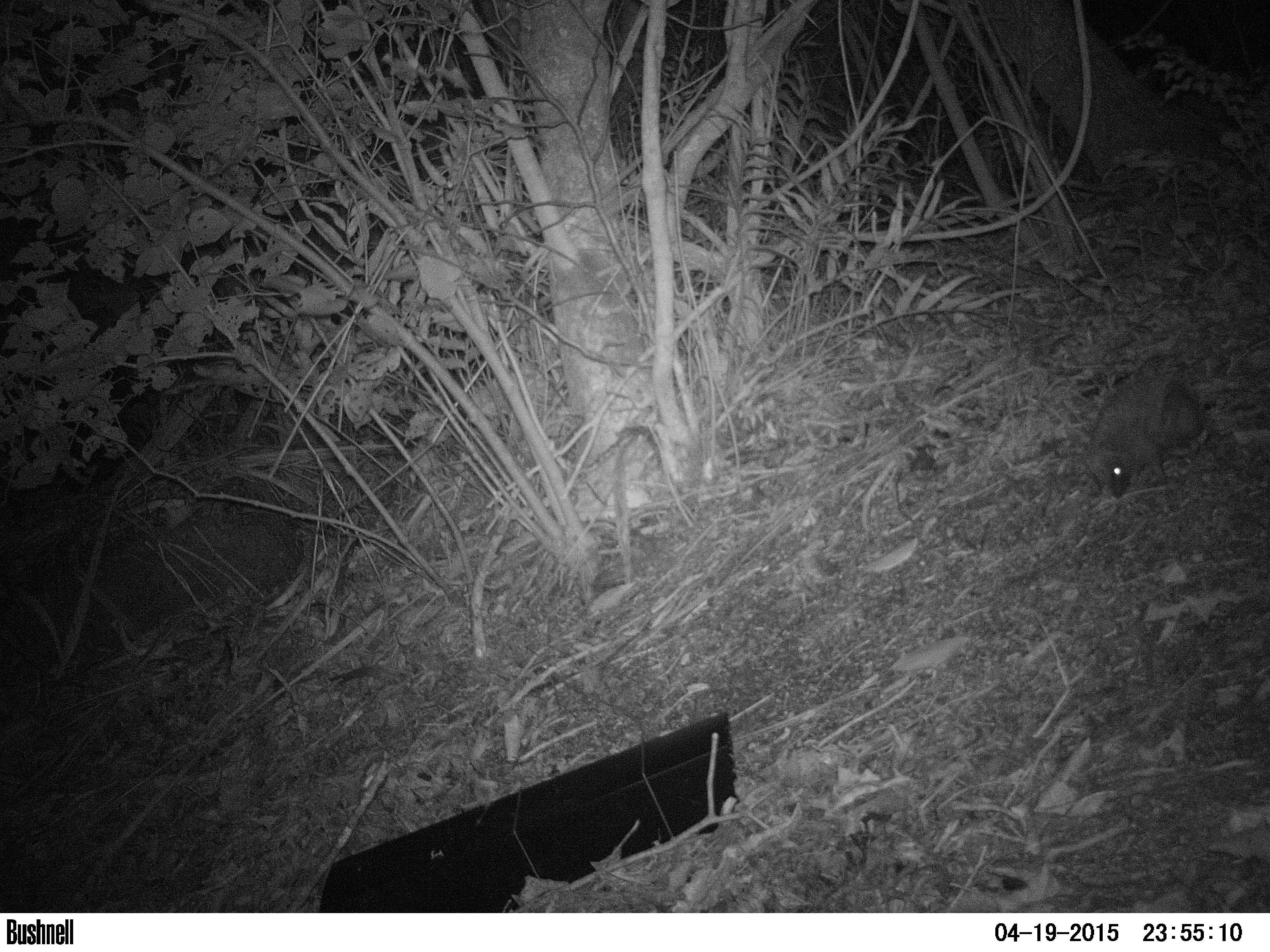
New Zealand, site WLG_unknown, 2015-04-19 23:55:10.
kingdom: Animalia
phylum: Chordata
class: Mammalia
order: Eulipotyphla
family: Erinaceidae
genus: Erinaceus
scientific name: Erinaceus europaeus europaeus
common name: european hedgehog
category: hedgehog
Hedgehog (european hedgehog) (Erinaceus europaeus europaeus).